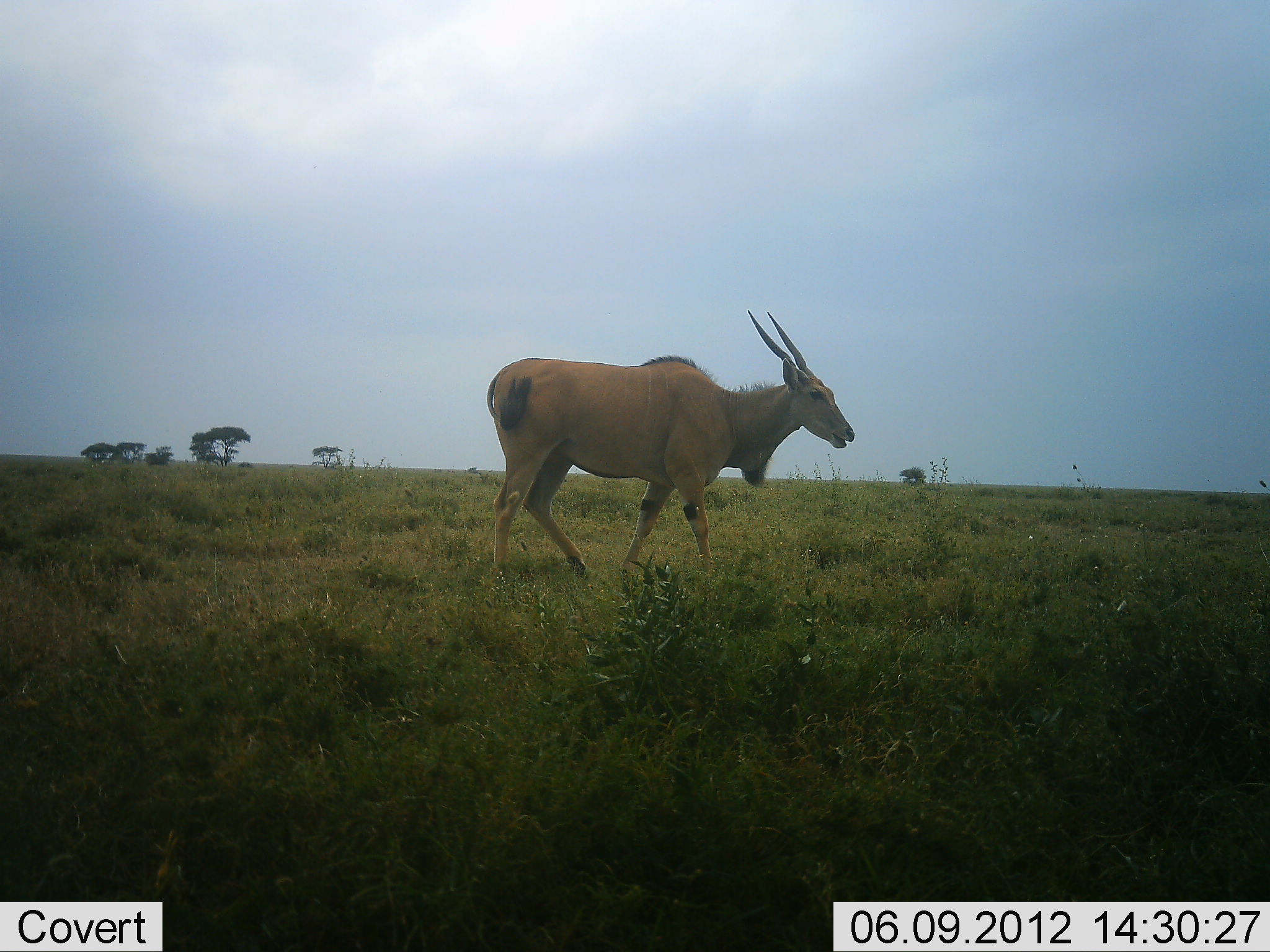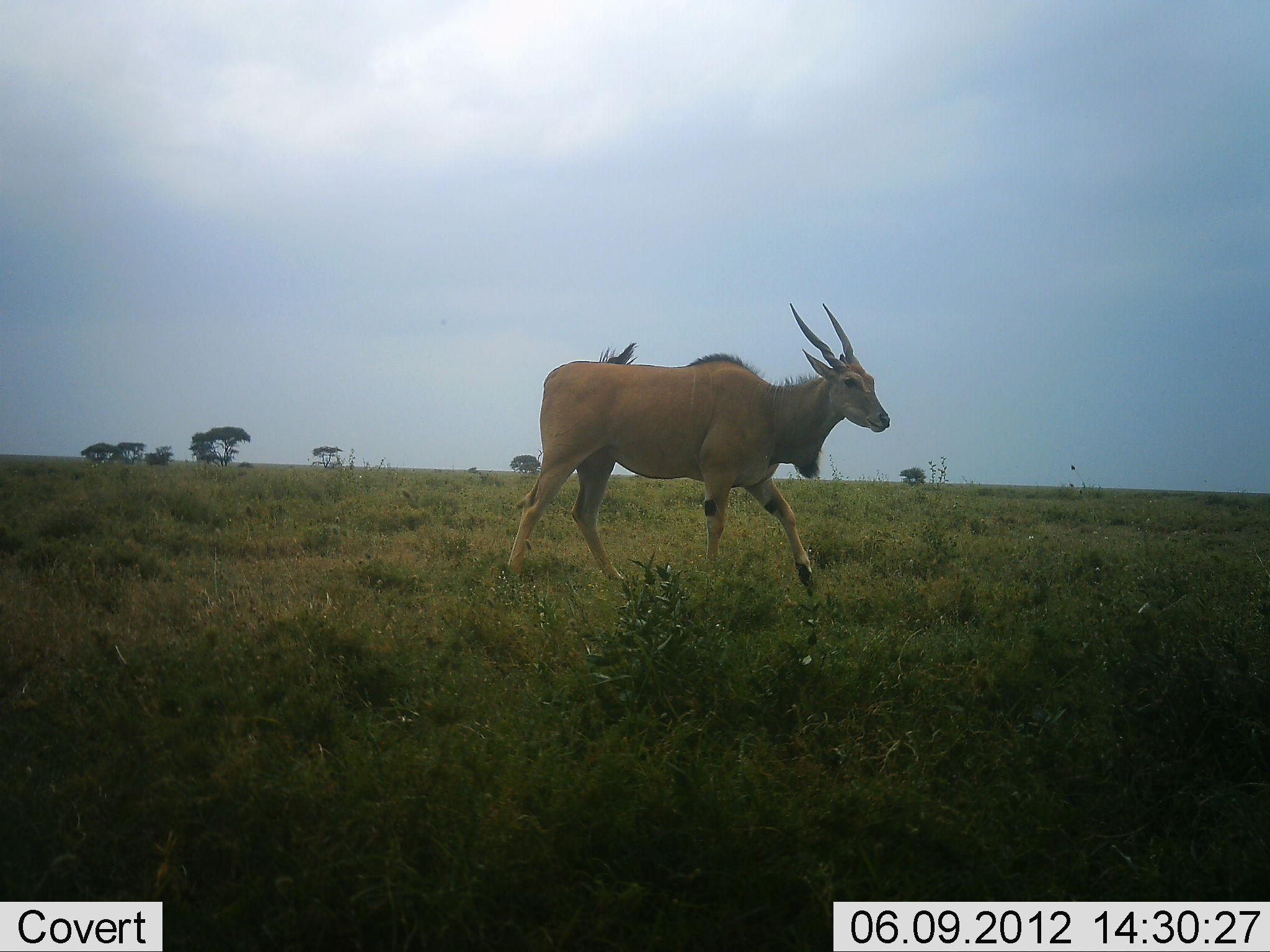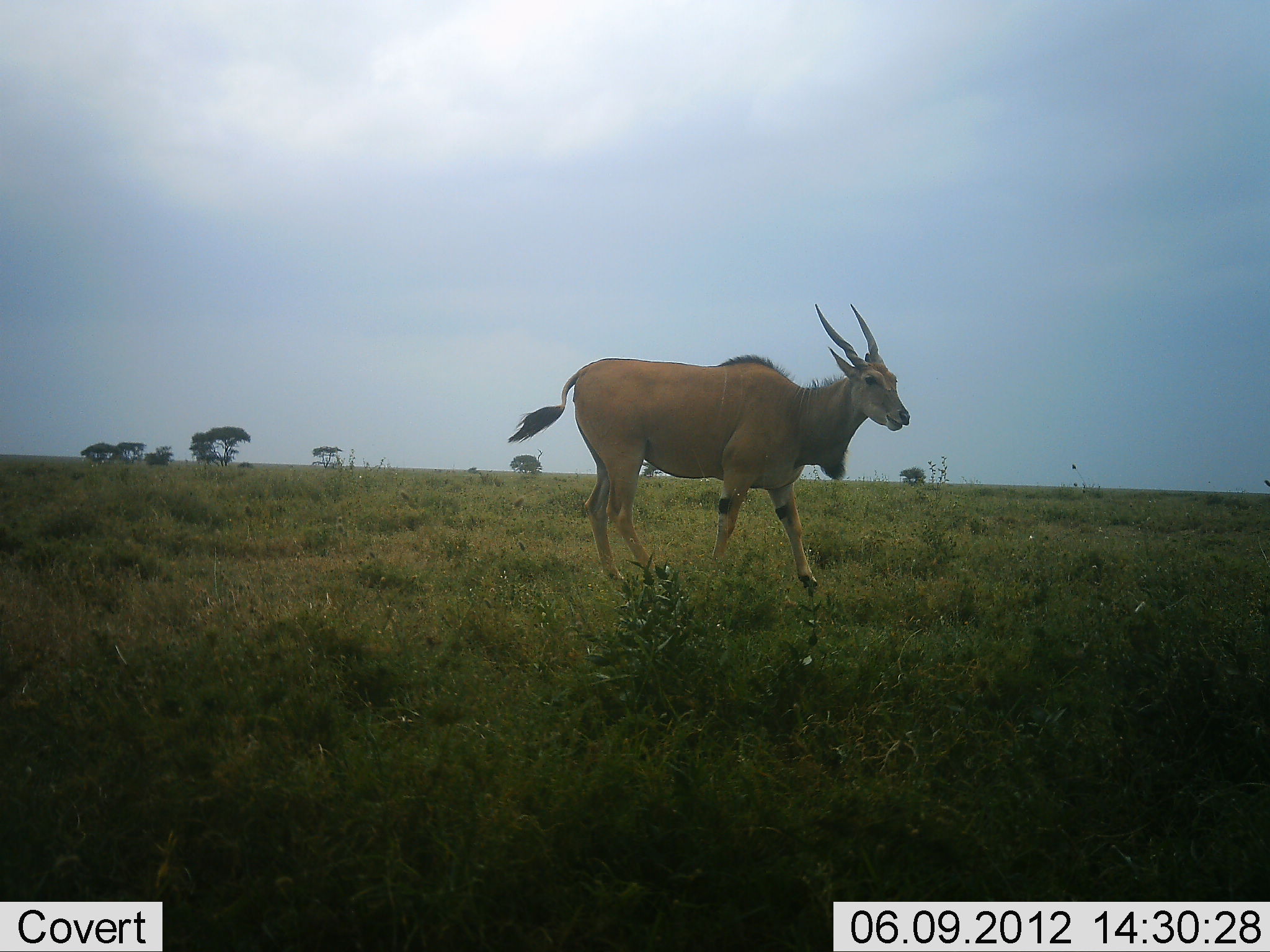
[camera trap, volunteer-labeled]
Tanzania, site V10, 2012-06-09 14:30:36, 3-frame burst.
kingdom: Animalia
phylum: Chordata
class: Mammalia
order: Artiodactyla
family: Bovidae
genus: Tragelaphus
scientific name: Tragelaphus oryx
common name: eland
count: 1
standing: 10%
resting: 0%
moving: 90%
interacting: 0%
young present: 0%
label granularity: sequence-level